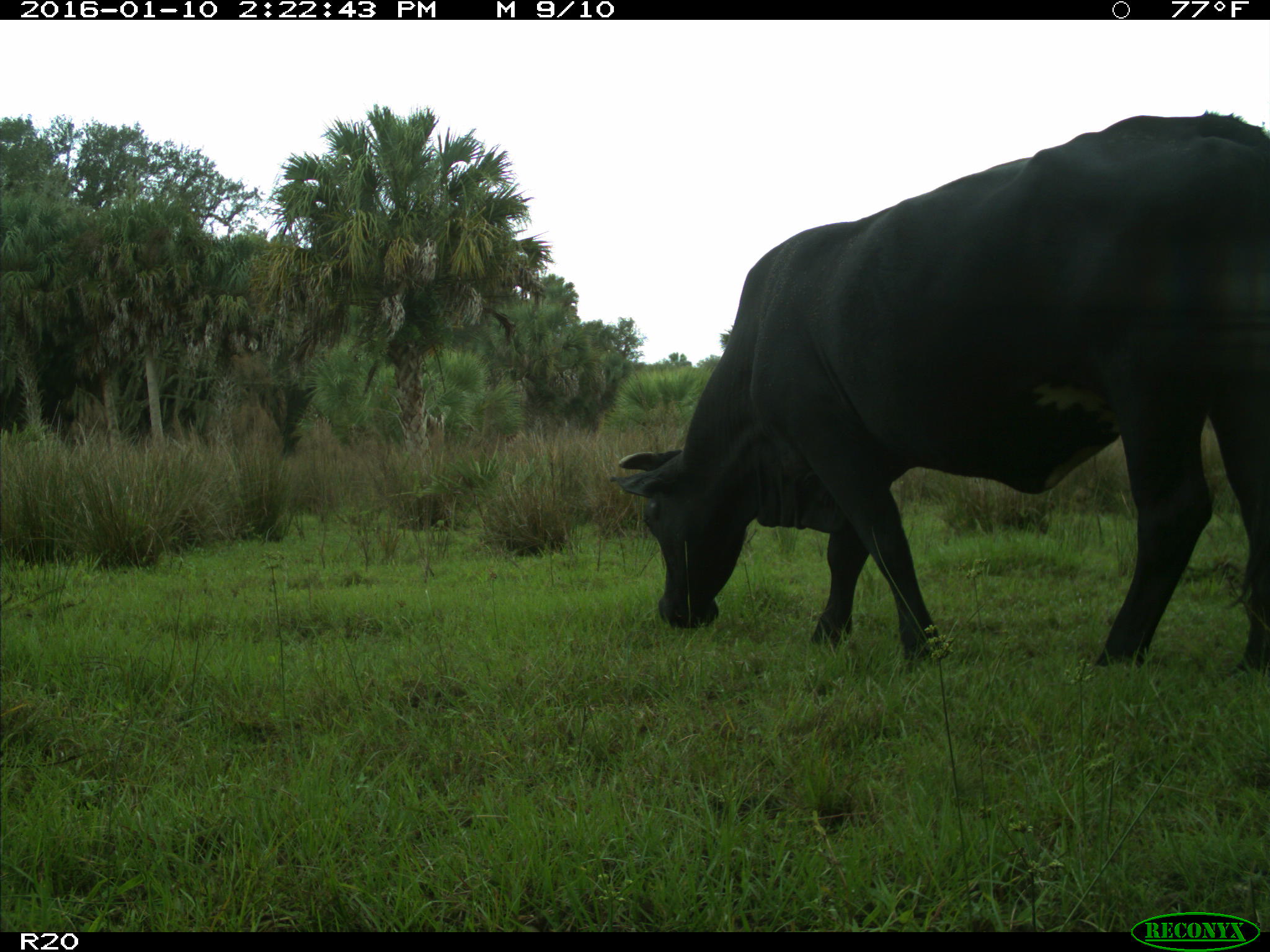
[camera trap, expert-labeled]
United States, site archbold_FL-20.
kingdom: Animalia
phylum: Chordata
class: Mammalia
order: Artiodactyla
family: Bovidae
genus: Bos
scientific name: Bos taurus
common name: domestic cow